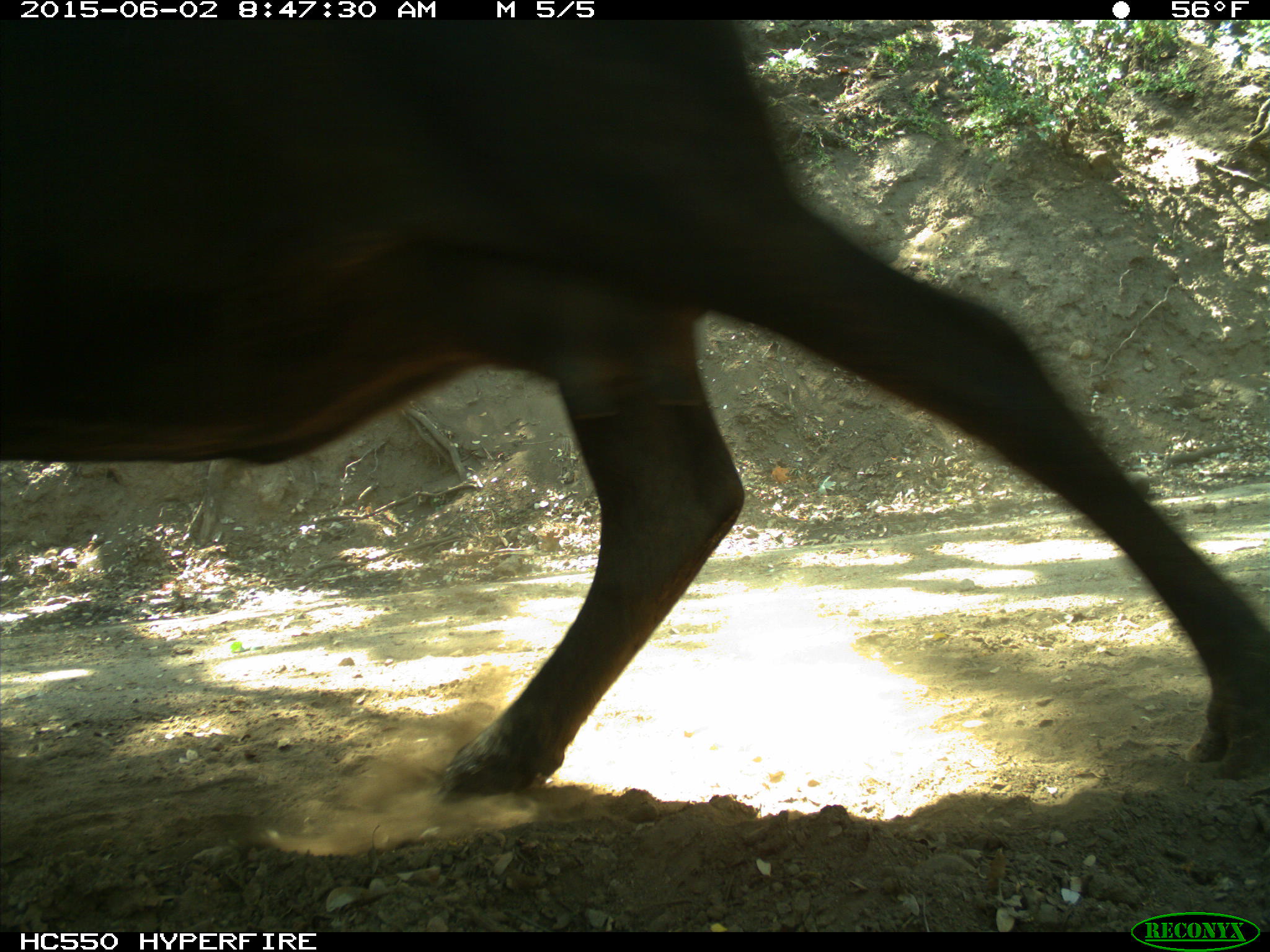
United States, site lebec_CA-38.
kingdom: Animalia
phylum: Chordata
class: Mammalia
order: Artiodactyla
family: Bovidae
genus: Bos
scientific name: Bos taurus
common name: domestic cow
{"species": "Bos taurus (domestic cow)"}